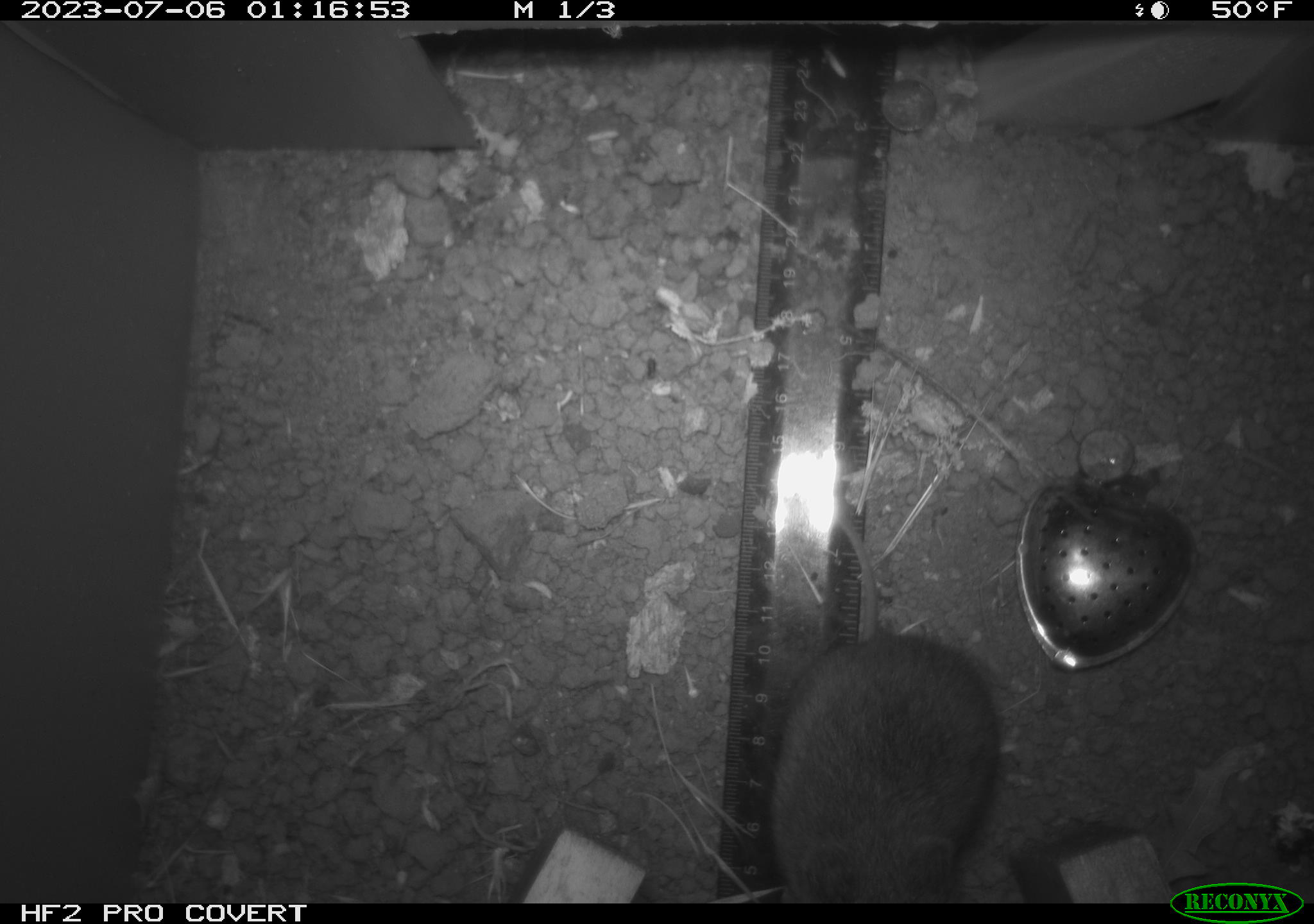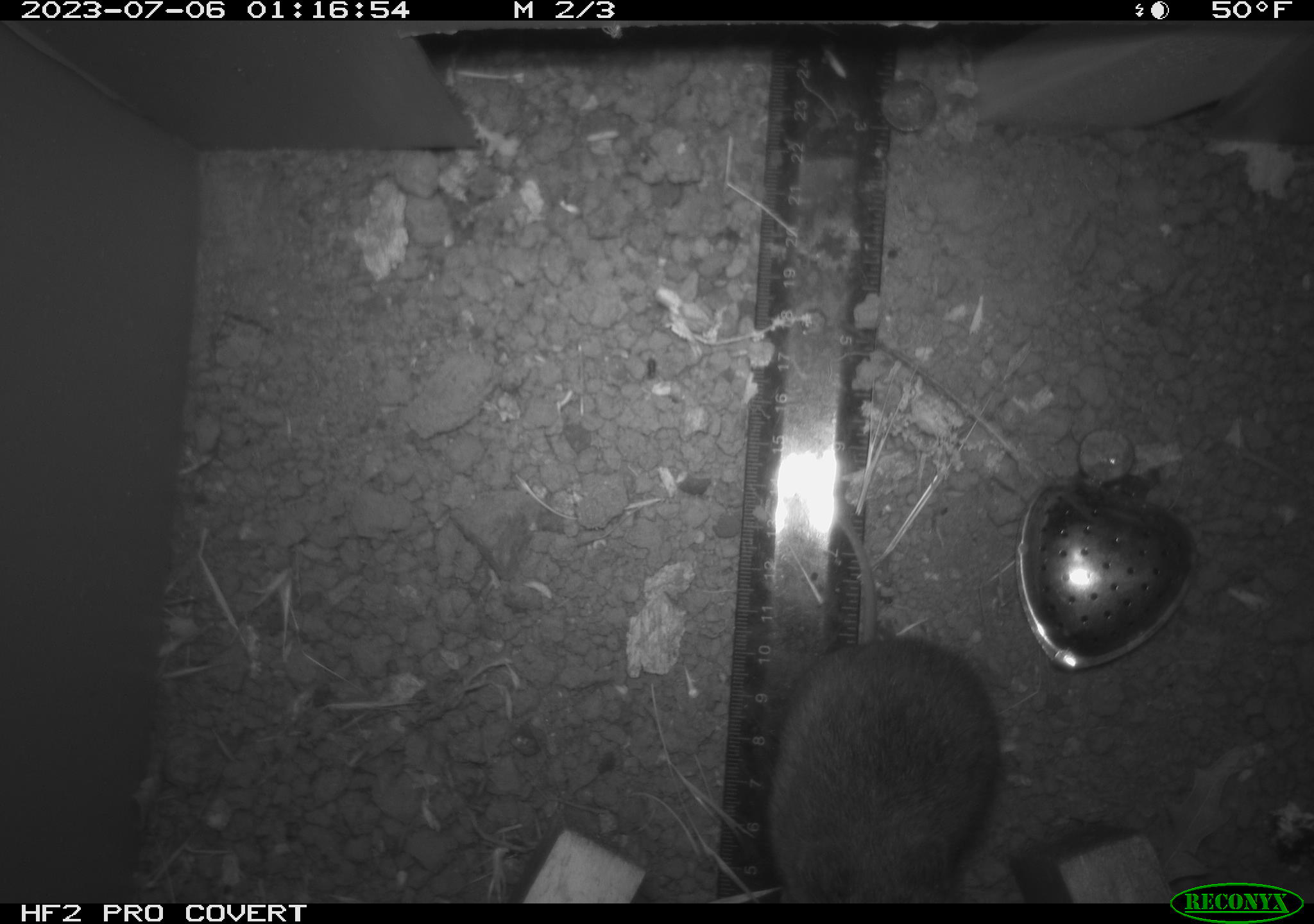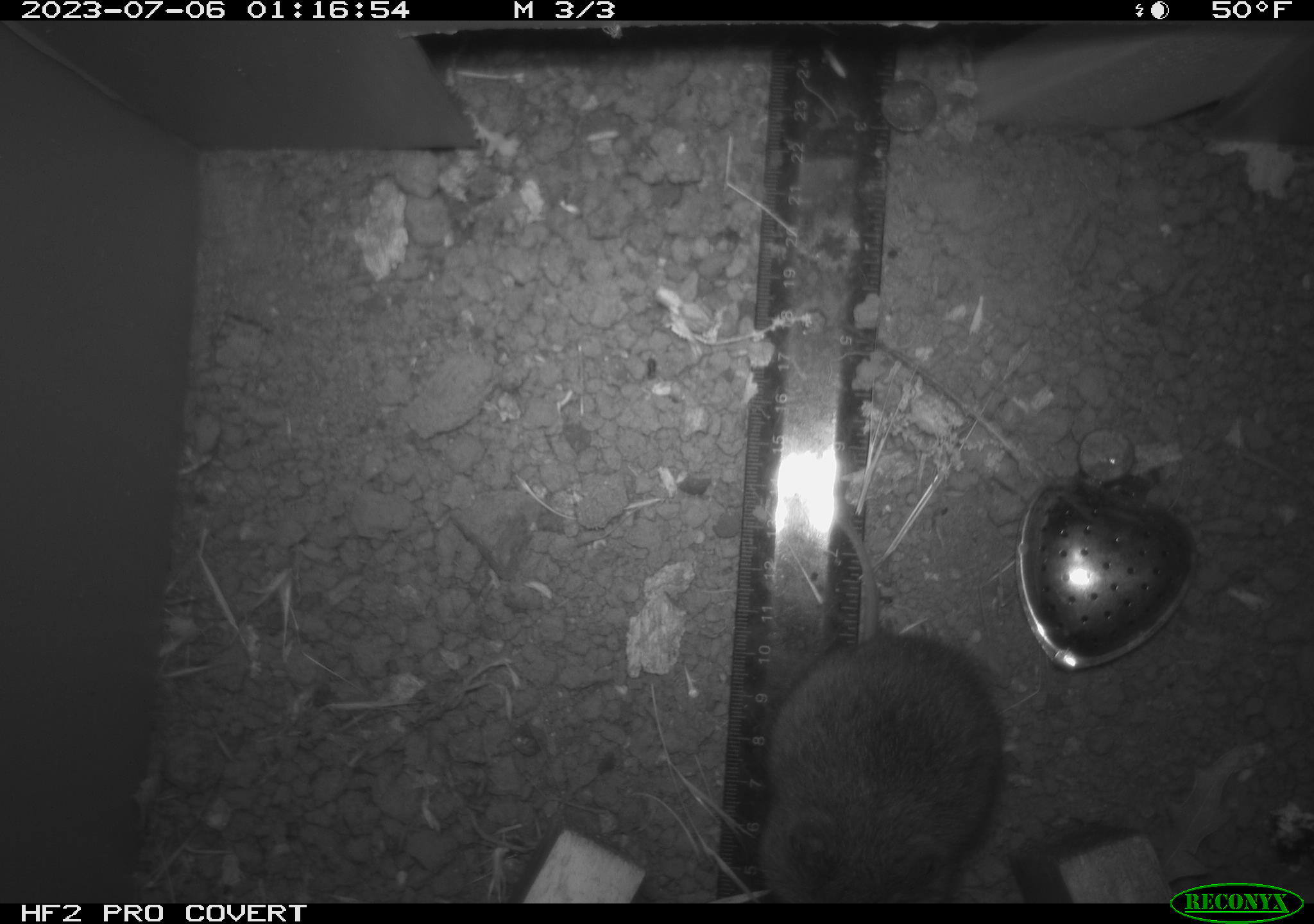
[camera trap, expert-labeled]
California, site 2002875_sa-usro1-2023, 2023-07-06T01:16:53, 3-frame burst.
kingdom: Animalia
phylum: Chordata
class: Mammalia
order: Rodentia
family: Cricetidae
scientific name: Arvicolinae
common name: voles, lemmings, and muskrats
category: arvicolinae subfamily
Arvicolinae subfamily (voles, lemmings, and muskrats) (Arvicolinae).